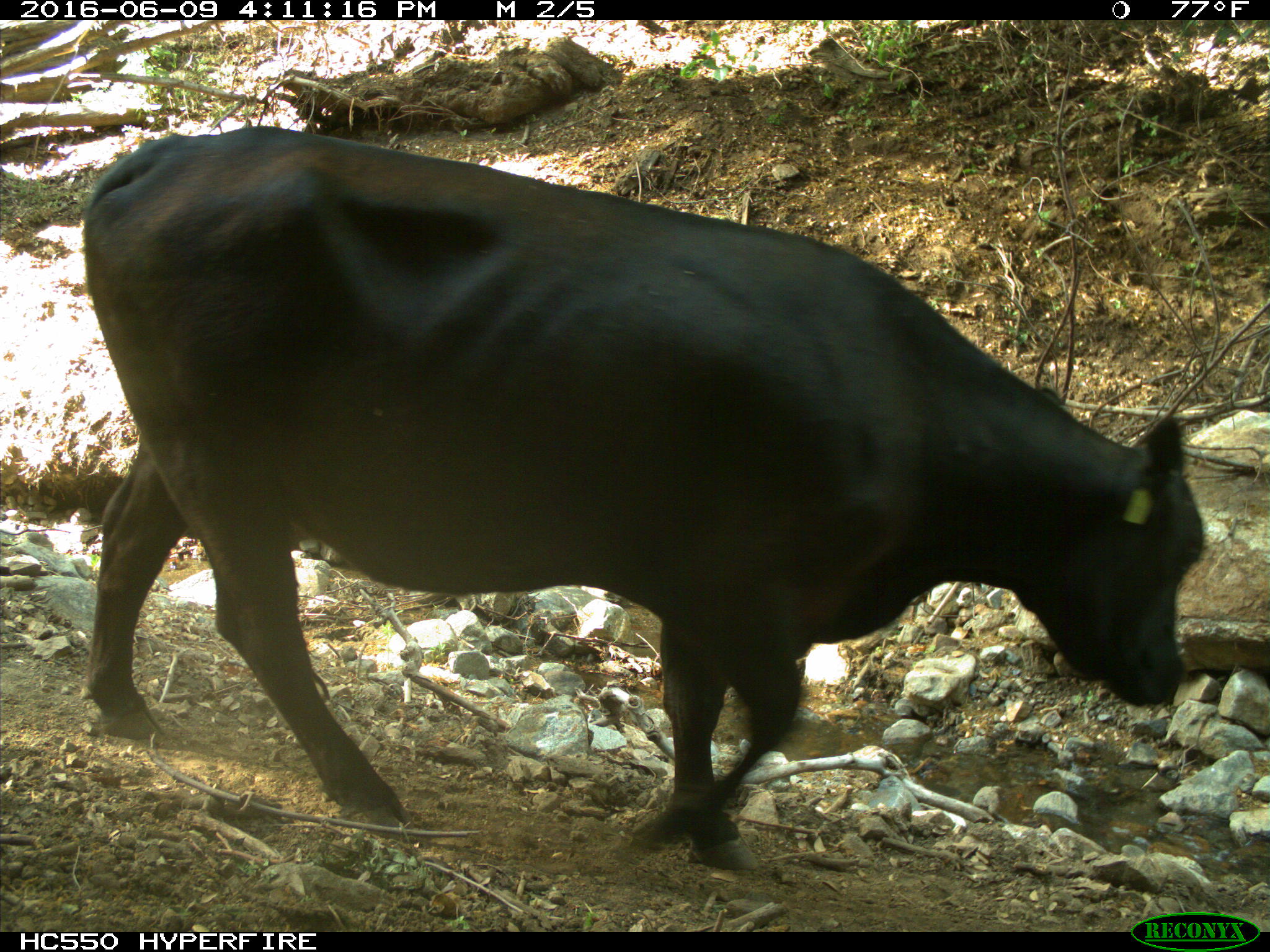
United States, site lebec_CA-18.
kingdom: Animalia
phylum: Chordata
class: Mammalia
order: Artiodactyla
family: Bovidae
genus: Bos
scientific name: Bos taurus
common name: domestic cow